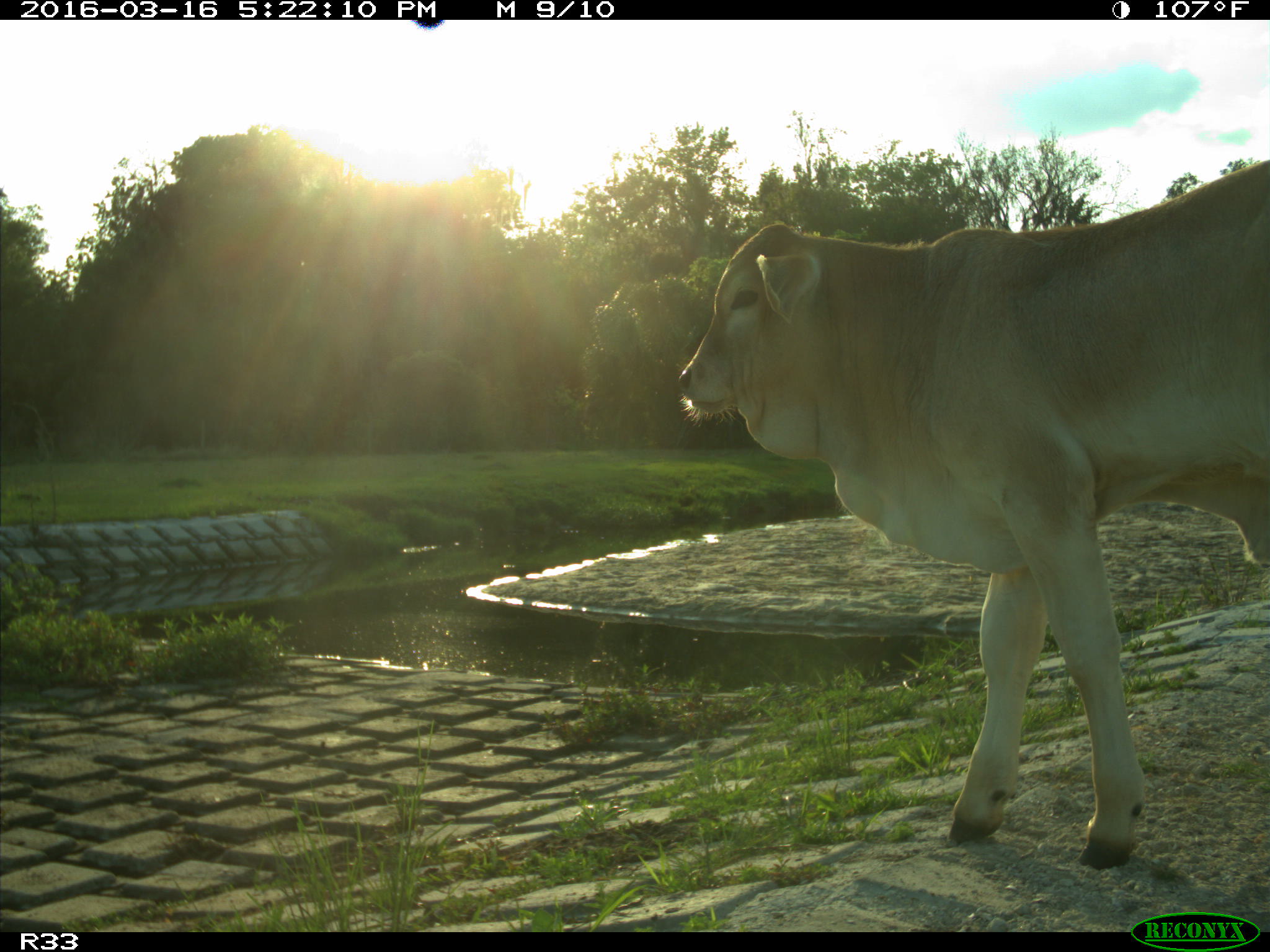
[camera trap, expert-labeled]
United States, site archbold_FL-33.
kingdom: Animalia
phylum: Chordata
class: Mammalia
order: Artiodactyla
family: Bovidae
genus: Bos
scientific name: Bos taurus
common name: domestic cow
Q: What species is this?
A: Bos taurus (domestic cow).